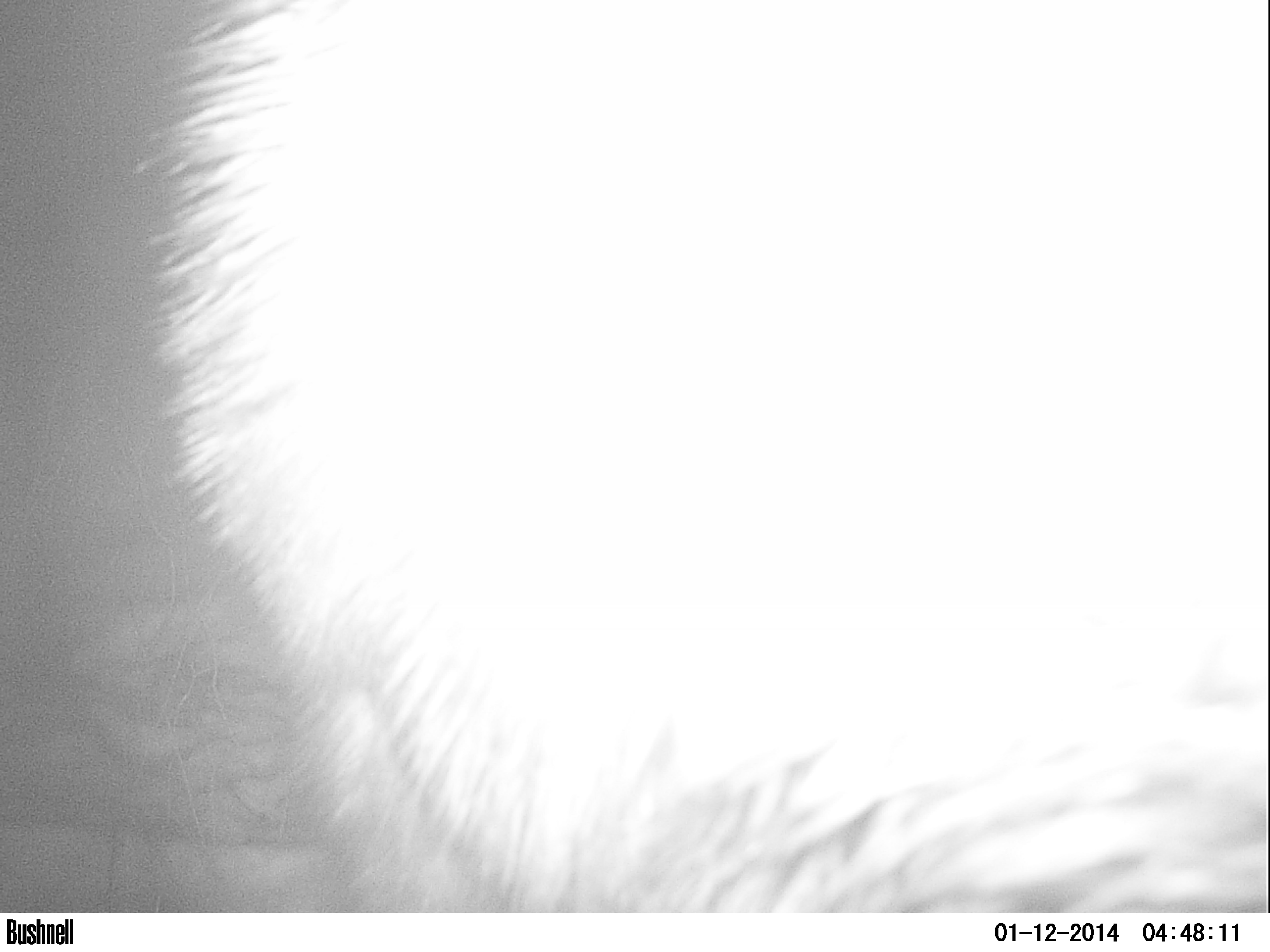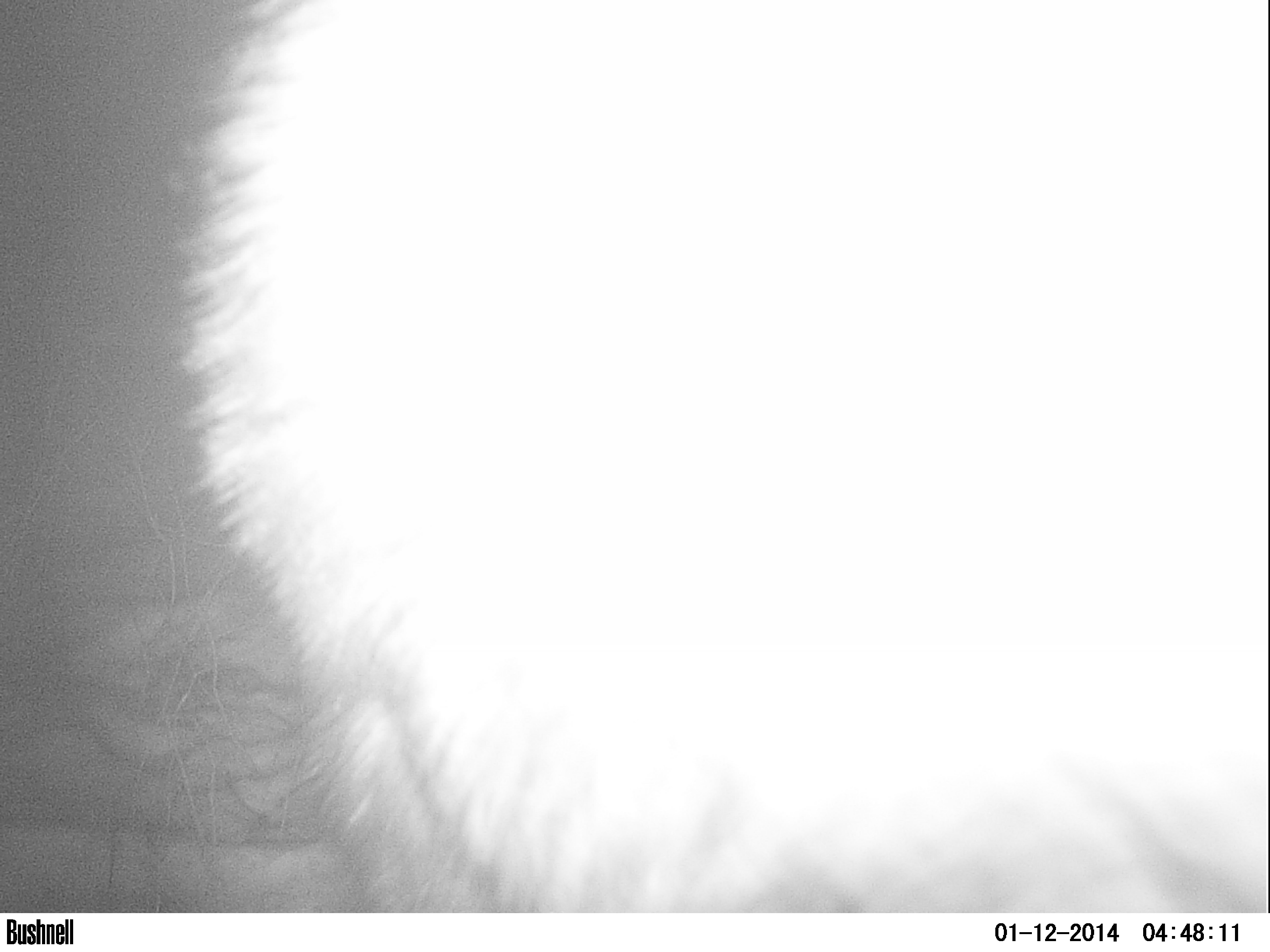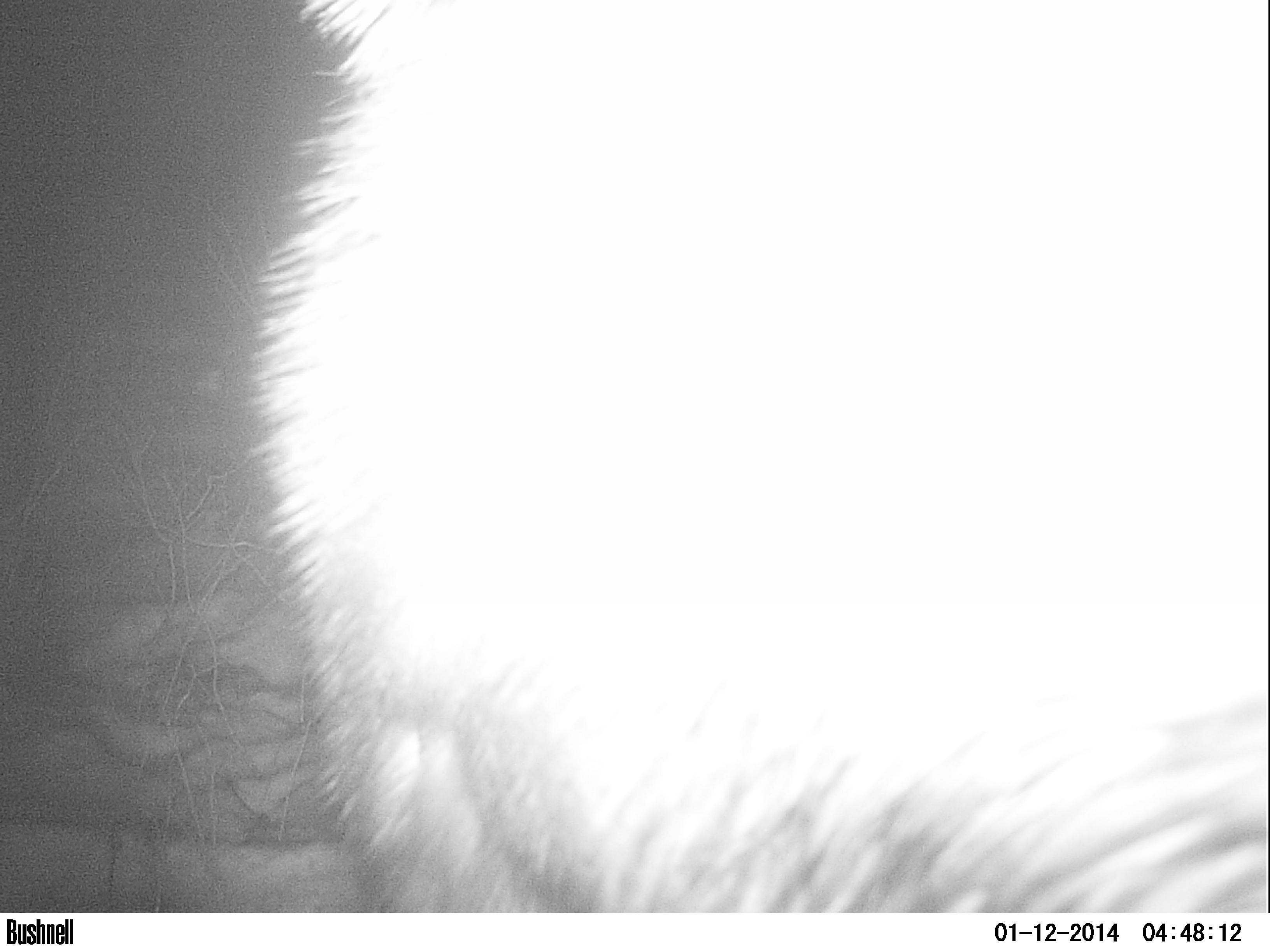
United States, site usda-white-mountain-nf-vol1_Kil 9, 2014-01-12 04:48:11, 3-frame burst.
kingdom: Animalia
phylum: Chordata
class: Mammalia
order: Artiodactyla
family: Cervidae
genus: Alces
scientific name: Alces alces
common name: moose